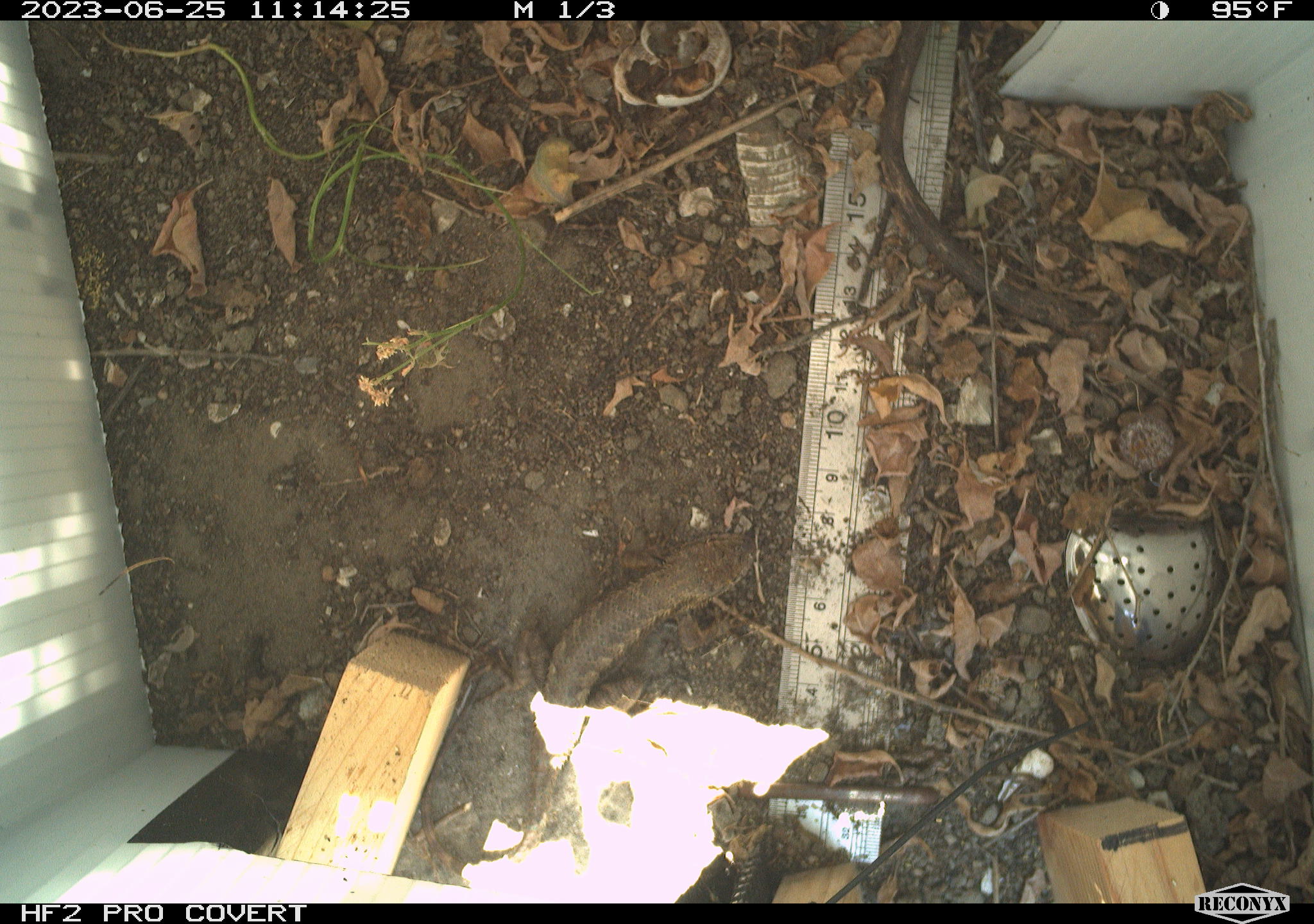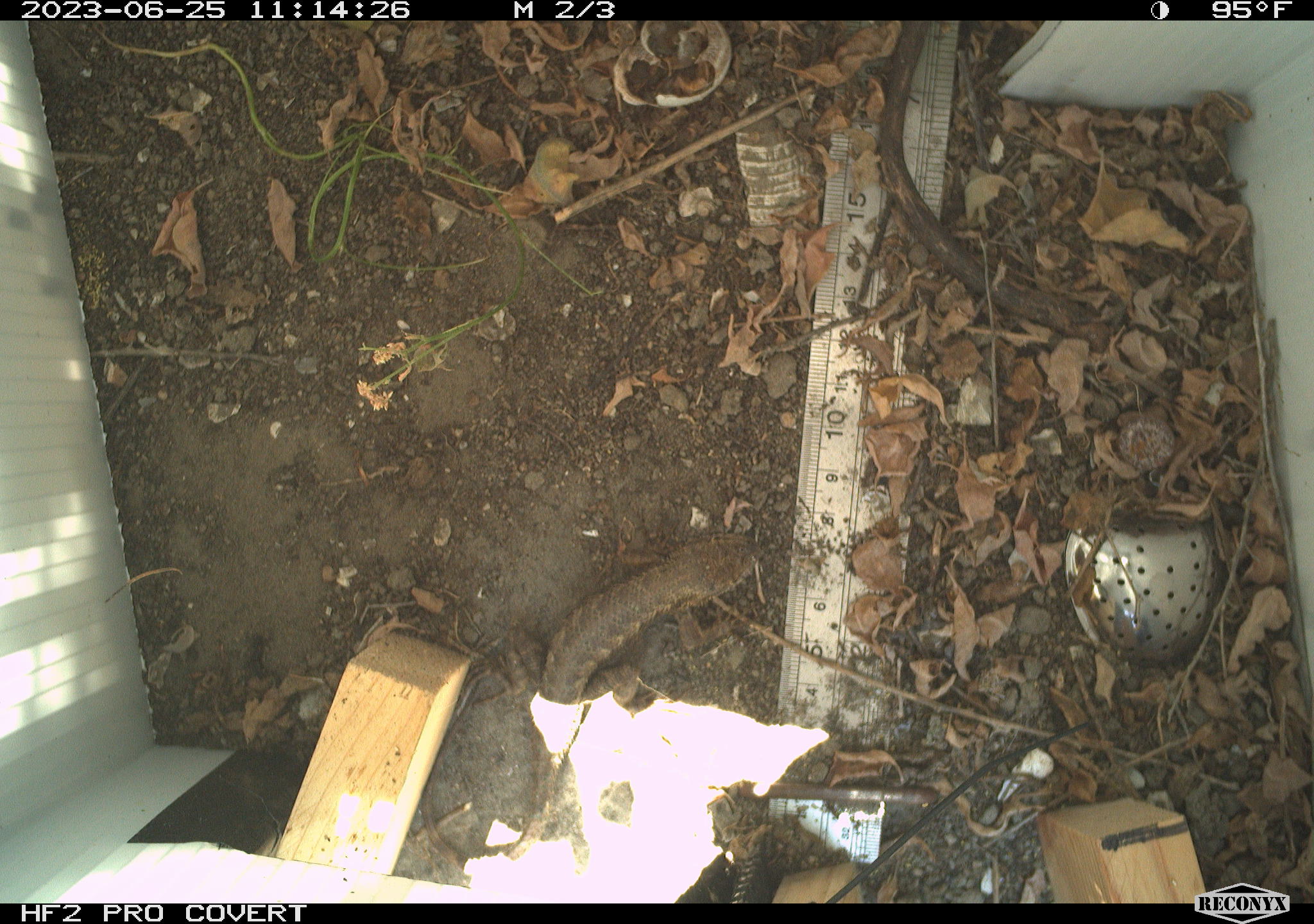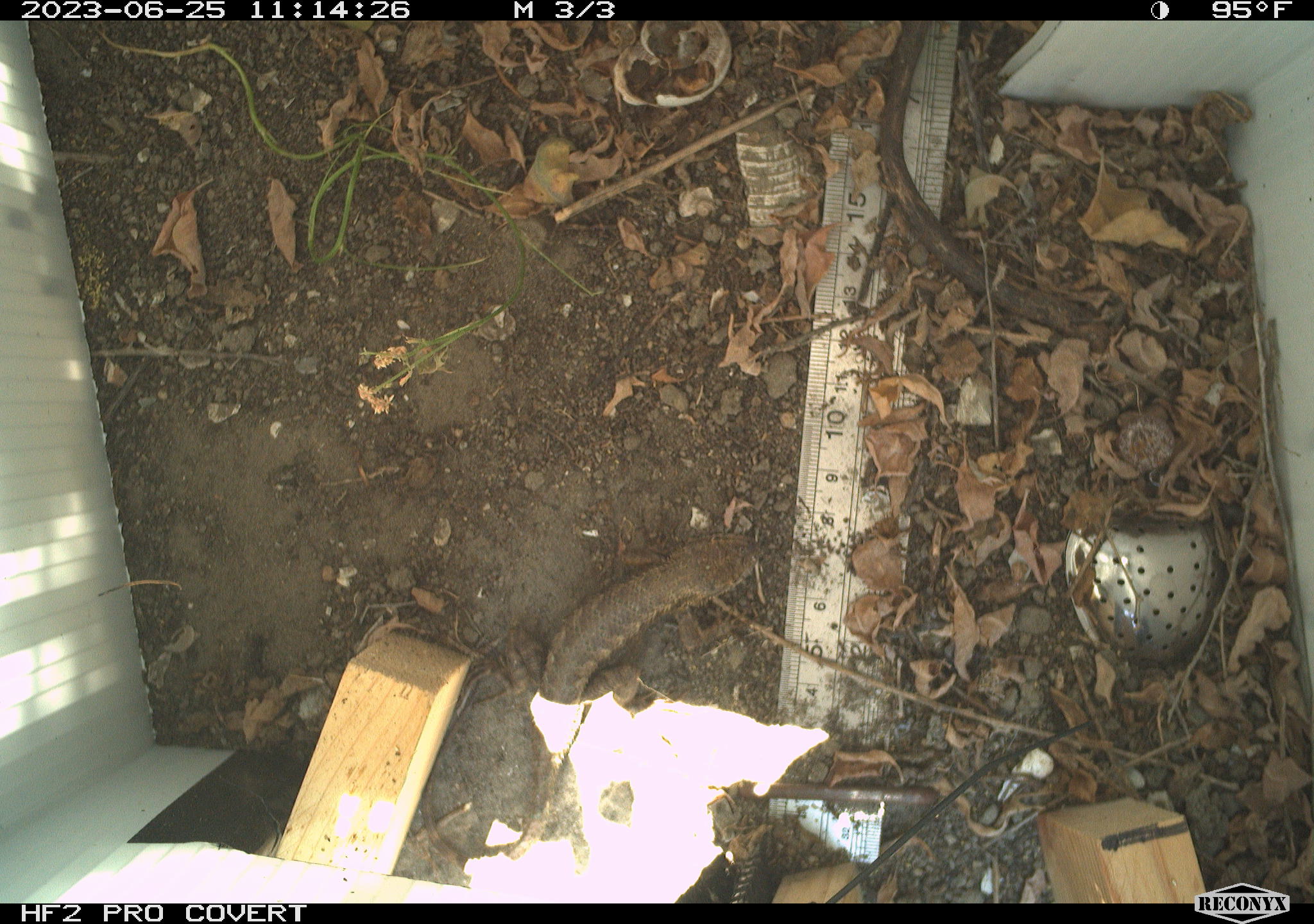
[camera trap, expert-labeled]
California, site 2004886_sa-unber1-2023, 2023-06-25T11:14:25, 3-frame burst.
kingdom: Animalia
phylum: Chordata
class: Reptilia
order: Squamata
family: Phrynosomatidae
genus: Sceloporus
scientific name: Sceloporus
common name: spiny lizards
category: sceloporus species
Sceloporus species (spiny lizards) (Sceloporus).